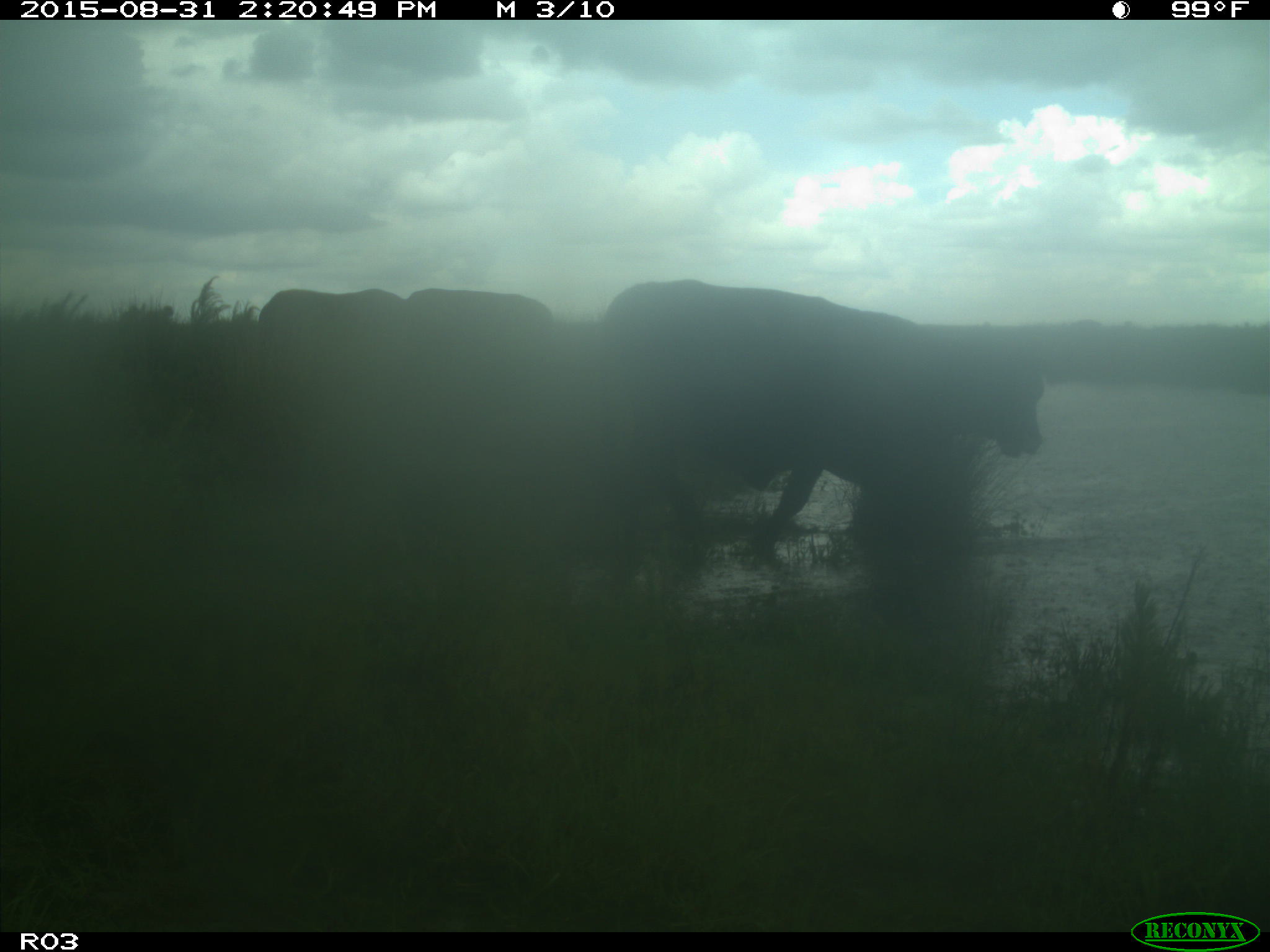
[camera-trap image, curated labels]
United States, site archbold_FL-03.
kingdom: Animalia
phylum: Chordata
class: Mammalia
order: Artiodactyla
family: Bovidae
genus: Bos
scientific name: Bos taurus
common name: domestic cow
Bos taurus (domestic cow).